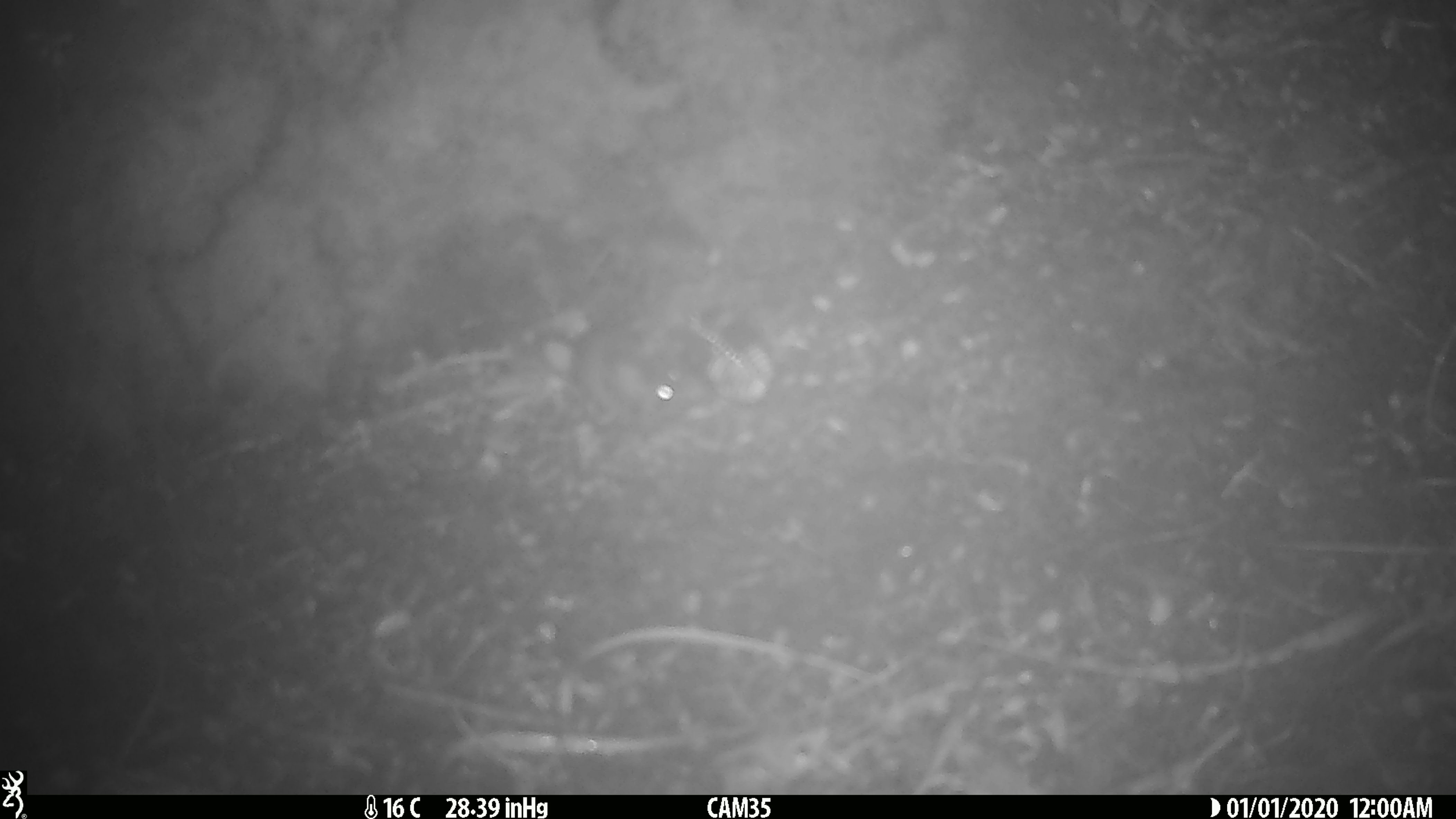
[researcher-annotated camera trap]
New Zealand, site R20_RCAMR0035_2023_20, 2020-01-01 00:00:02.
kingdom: Animalia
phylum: Chordata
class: Mammalia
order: Rodentia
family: Muridae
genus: Mus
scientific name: Mus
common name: mouse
Mouse (Mus).